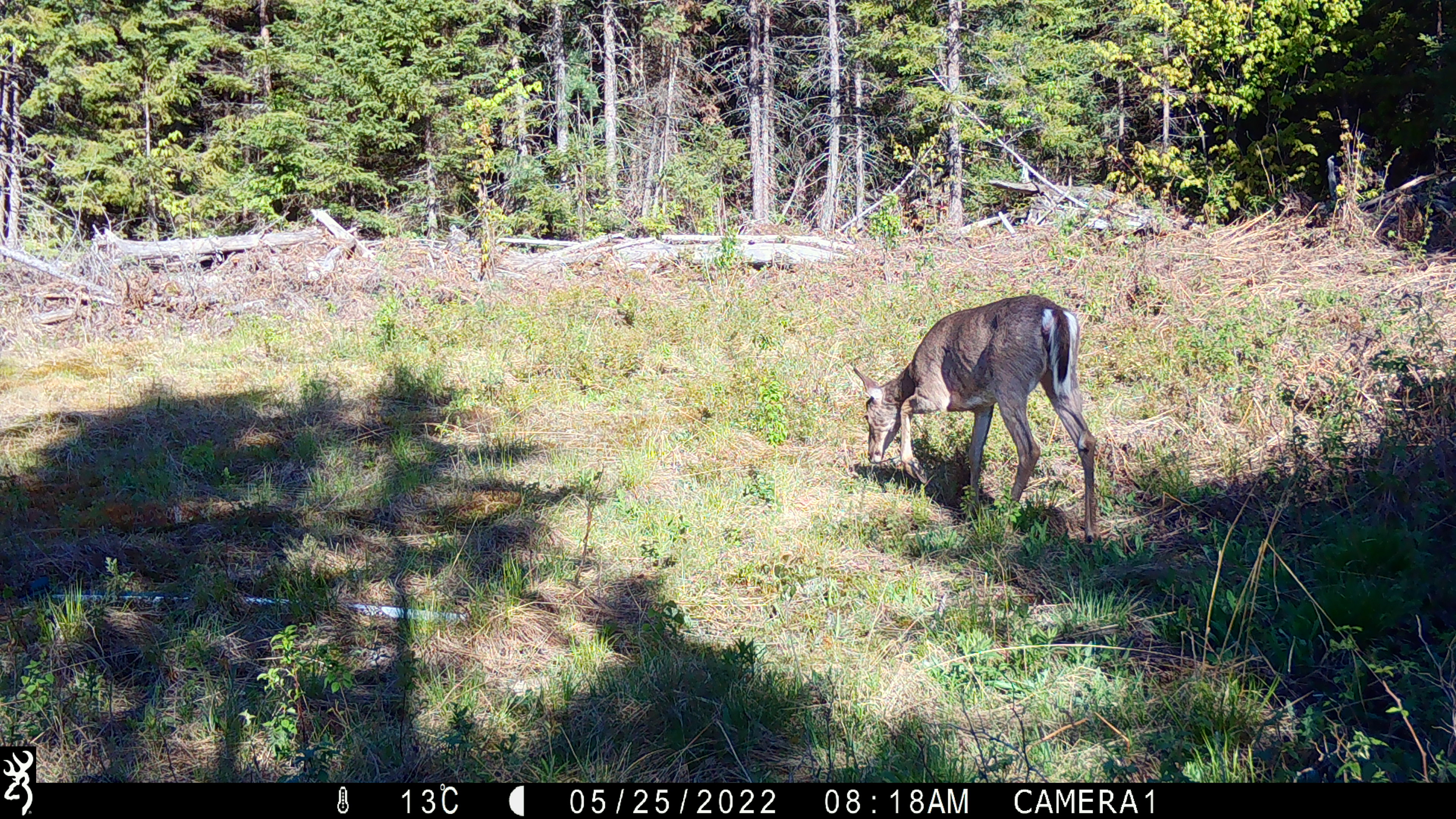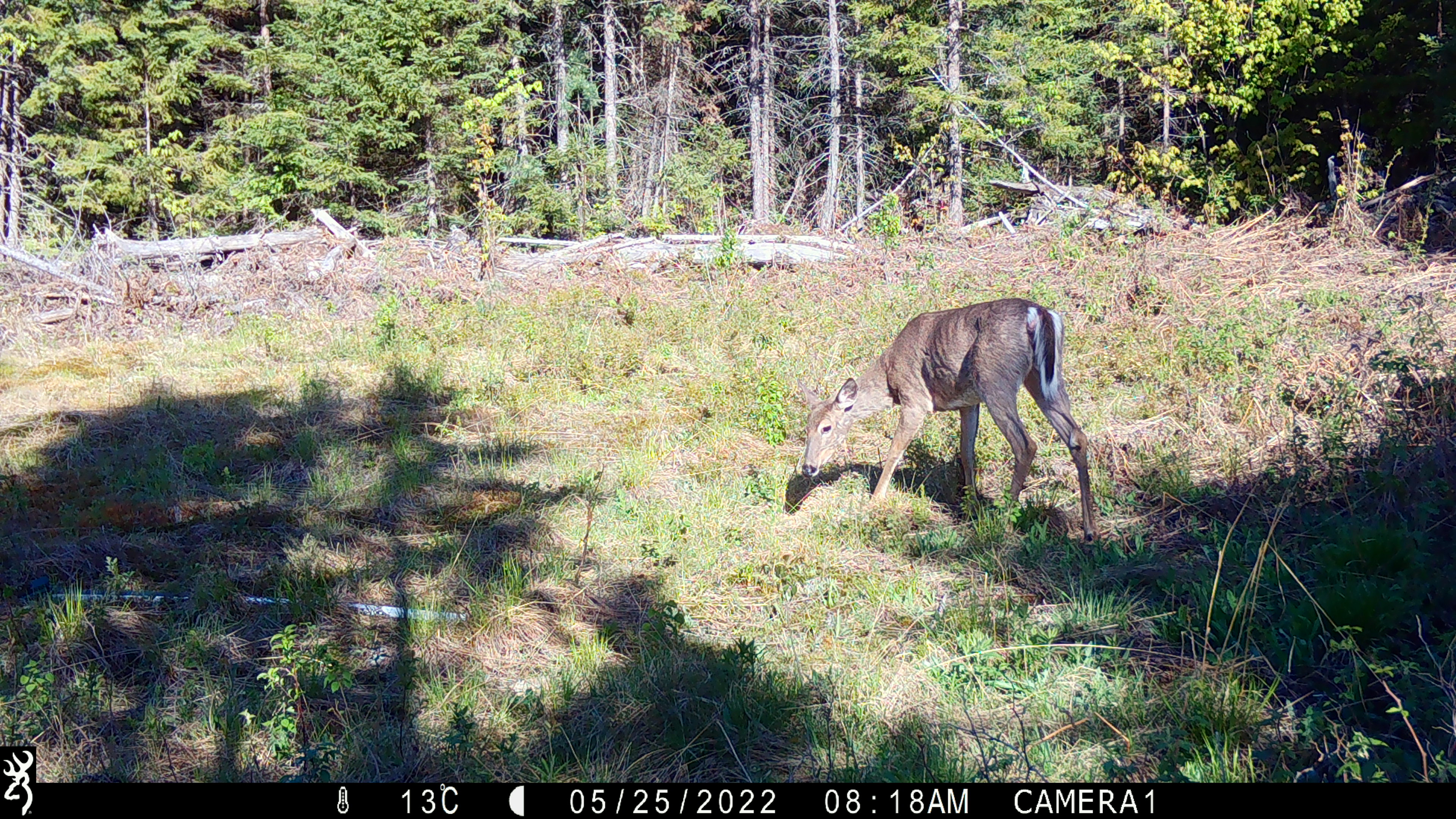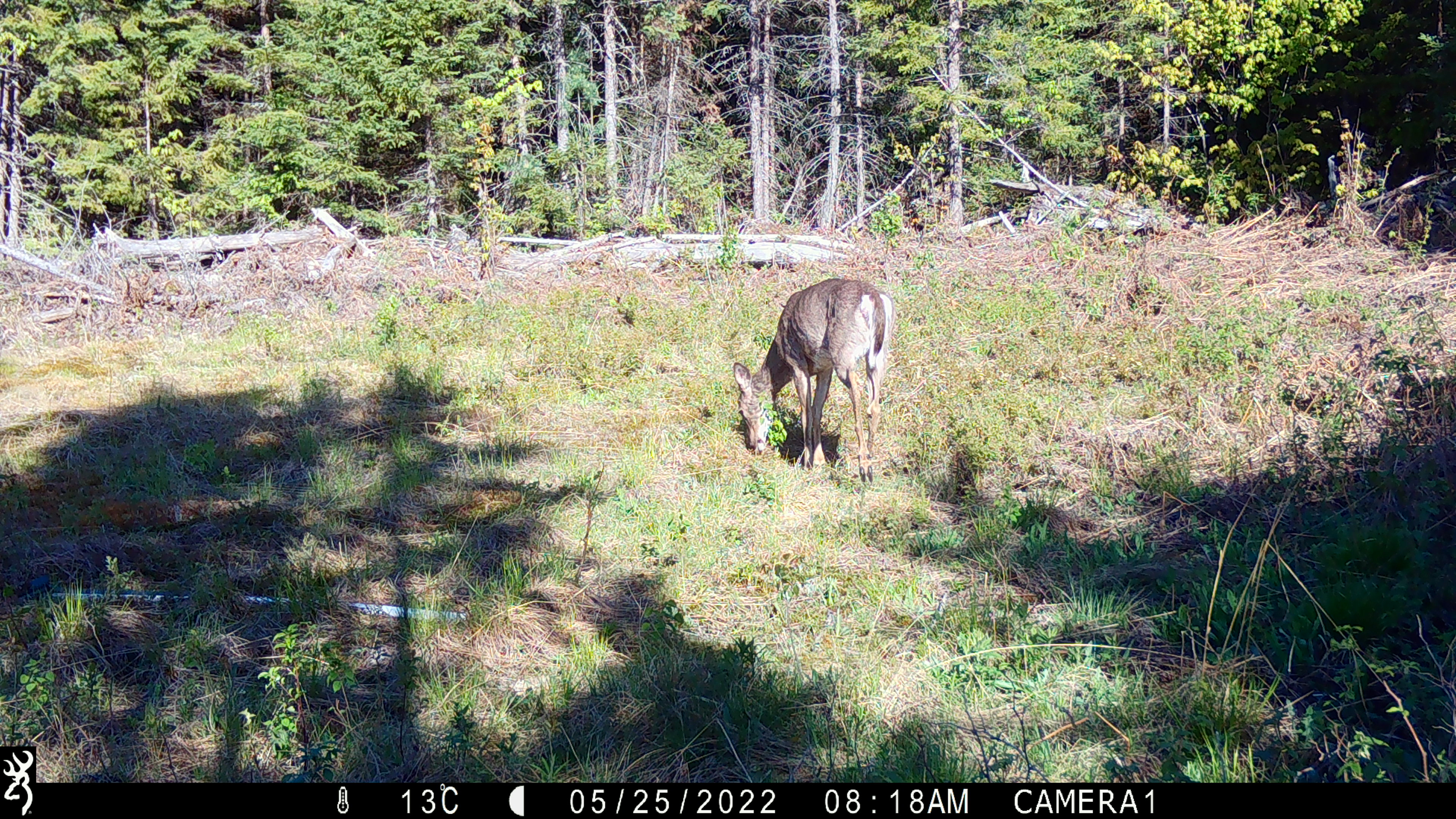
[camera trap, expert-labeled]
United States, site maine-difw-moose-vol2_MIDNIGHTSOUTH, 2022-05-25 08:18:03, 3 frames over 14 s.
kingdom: Animalia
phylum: Chordata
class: Mammalia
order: Artiodactyla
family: Cervidae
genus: Odocoileus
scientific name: Odocoileus virginianus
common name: white-tailed deer